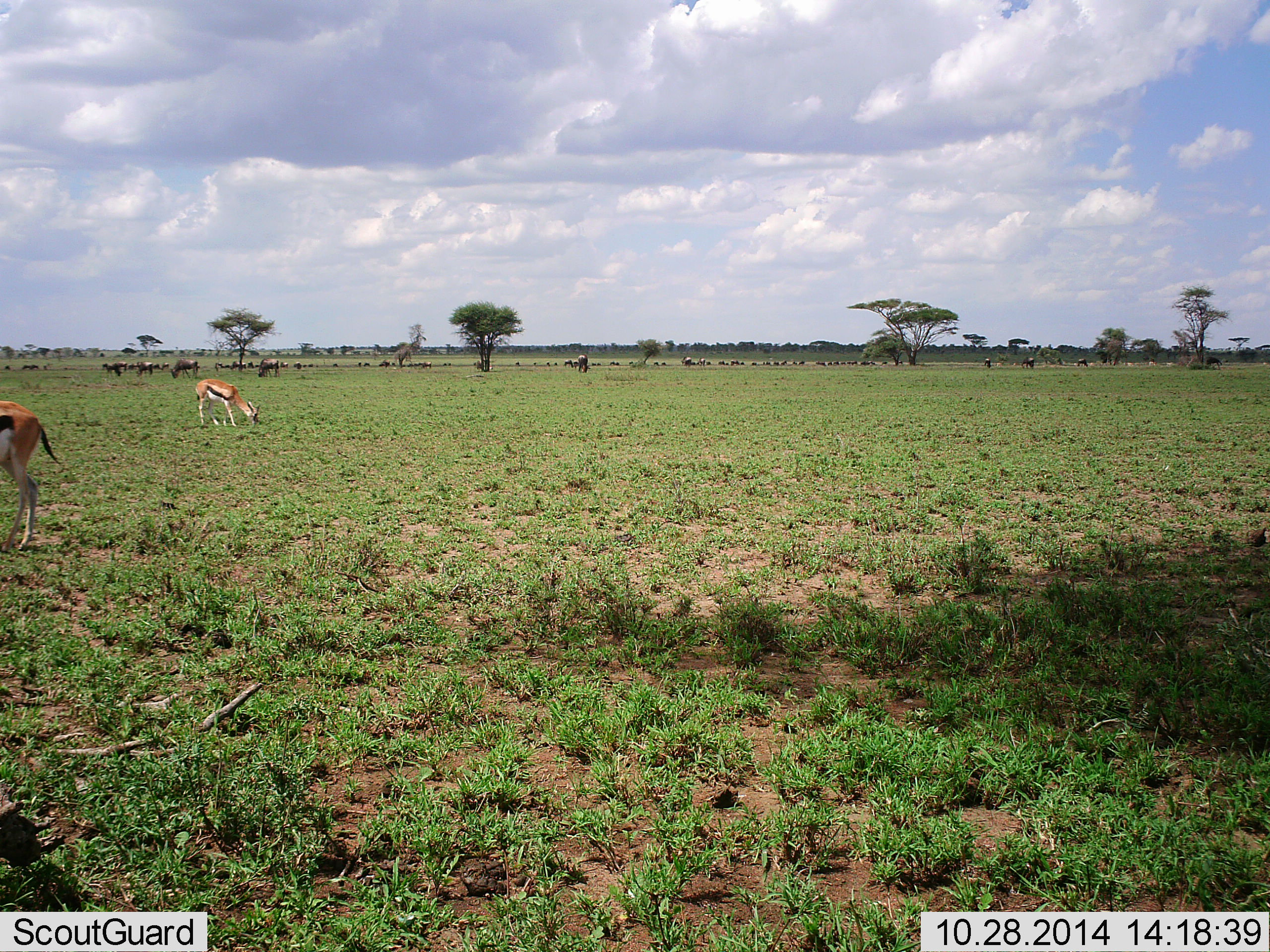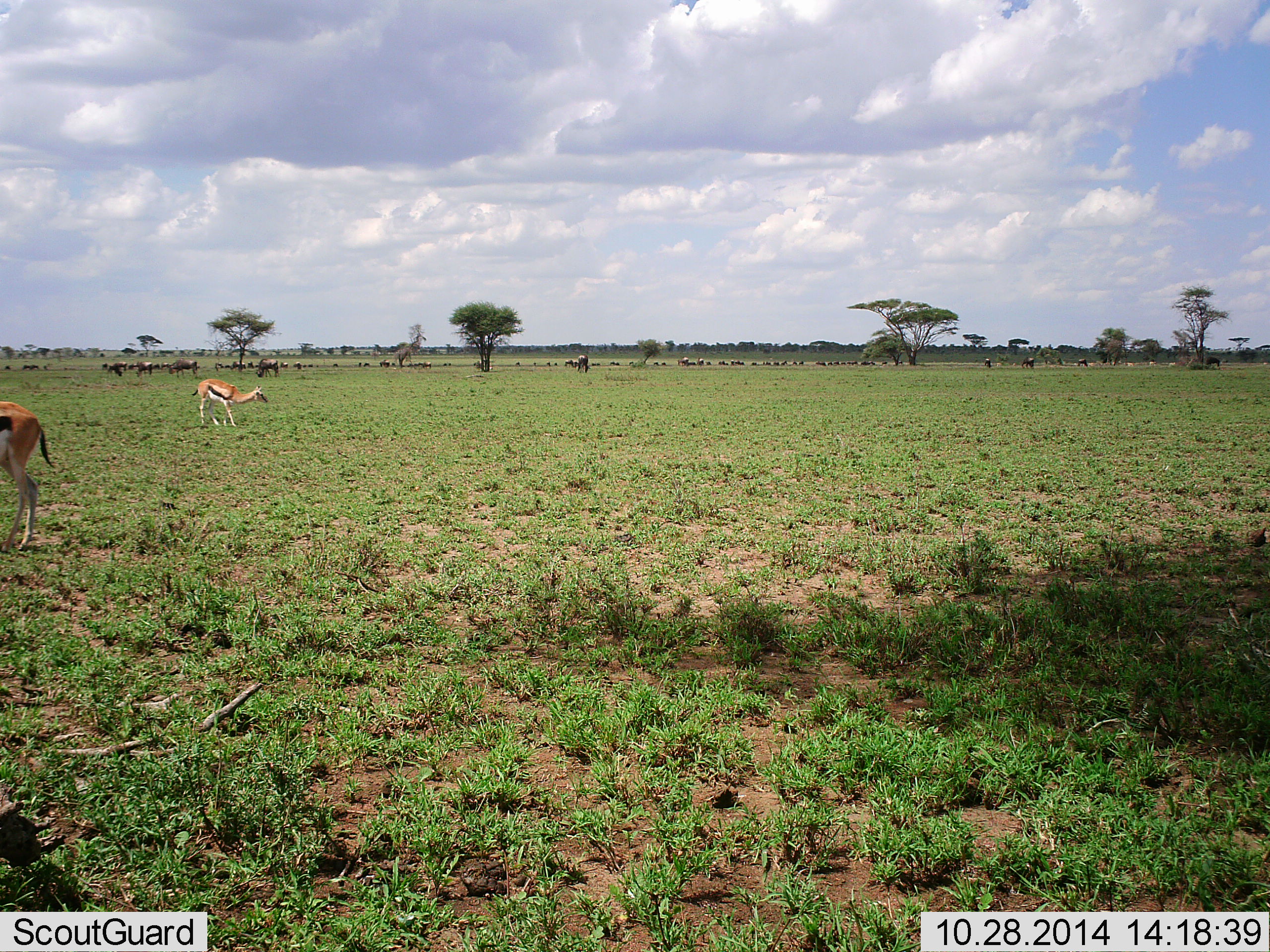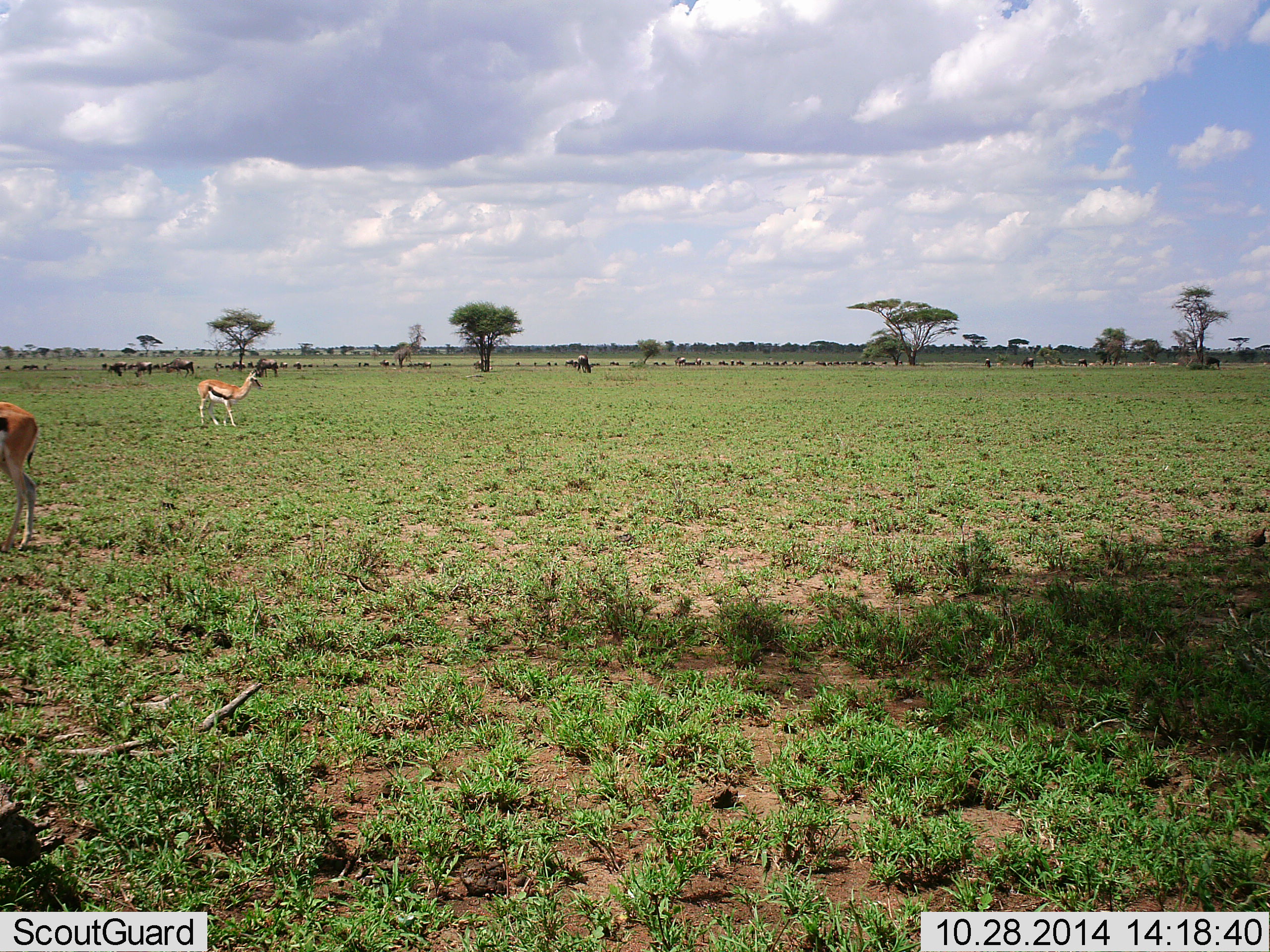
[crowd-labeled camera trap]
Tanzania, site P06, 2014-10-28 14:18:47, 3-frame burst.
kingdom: Animalia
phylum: Chordata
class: Mammalia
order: Artiodactyla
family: Bovidae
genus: Eudorcas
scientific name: Eudorcas thomsonii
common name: thomson's gazelle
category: gazellethomsons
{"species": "gazellethomsons (thomson's gazelle) (Eudorcas thomsonii)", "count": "2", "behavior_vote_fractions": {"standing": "53%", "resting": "0%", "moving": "0%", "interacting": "0%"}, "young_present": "0%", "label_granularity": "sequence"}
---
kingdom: Animalia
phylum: Chordata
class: Mammalia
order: Artiodactyla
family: Bovidae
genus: Connochaetes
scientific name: Connochaetes taurinus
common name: blue wildebeest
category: wildebeest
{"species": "wildebeest (blue wildebeest) (Connochaetes taurinus)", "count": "51+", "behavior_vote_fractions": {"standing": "9%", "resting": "0%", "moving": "45%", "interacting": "0%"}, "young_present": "0%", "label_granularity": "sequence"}